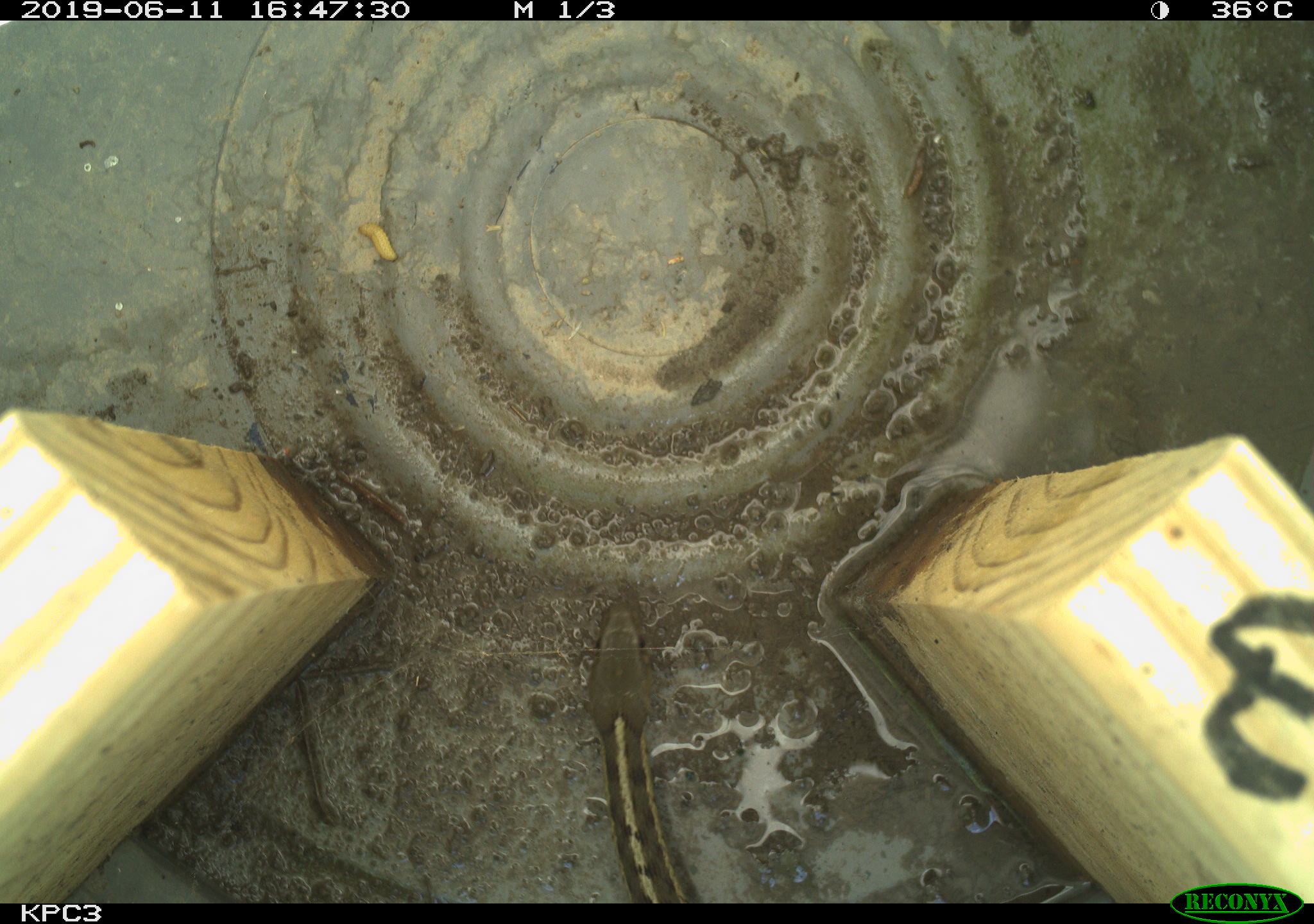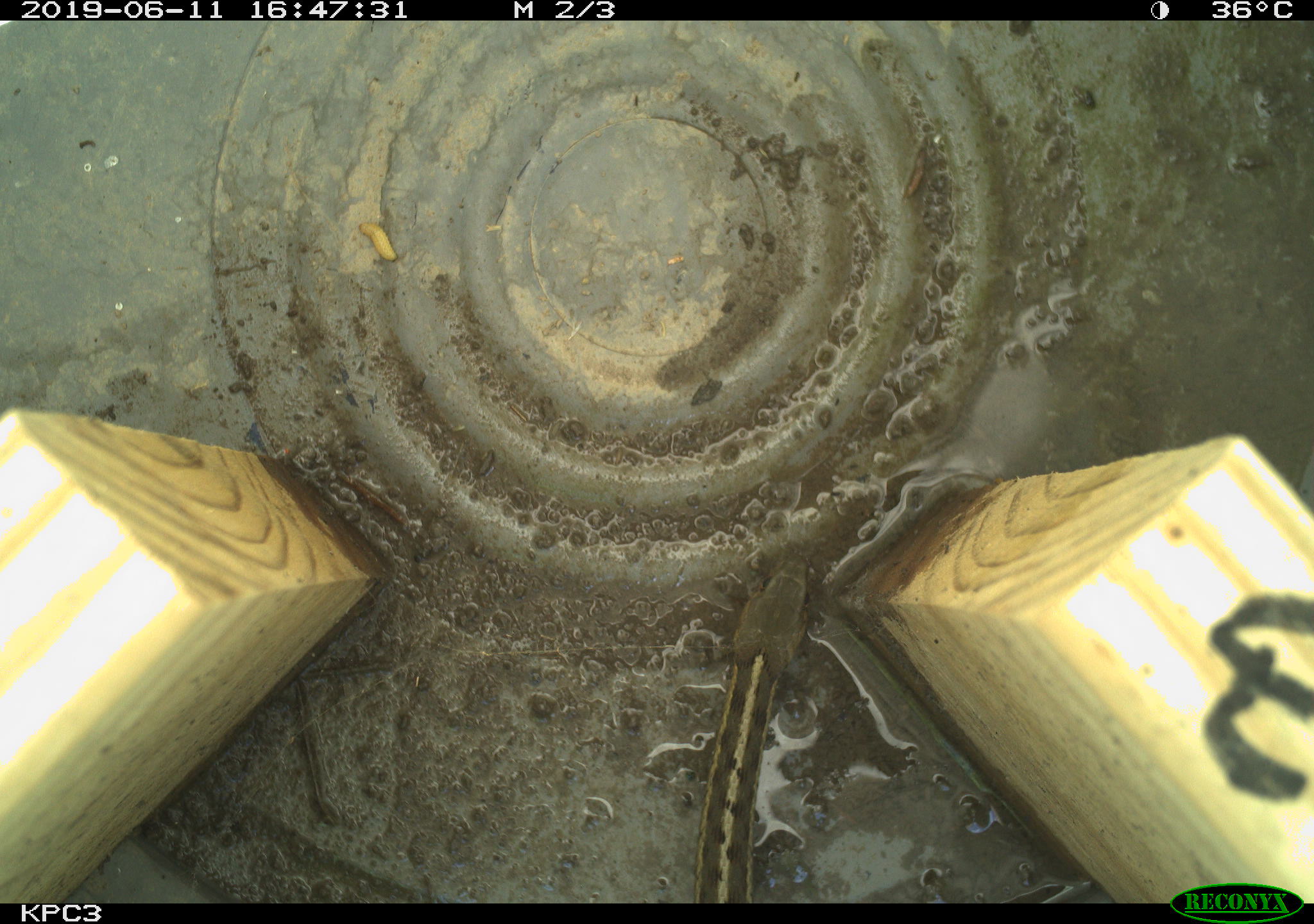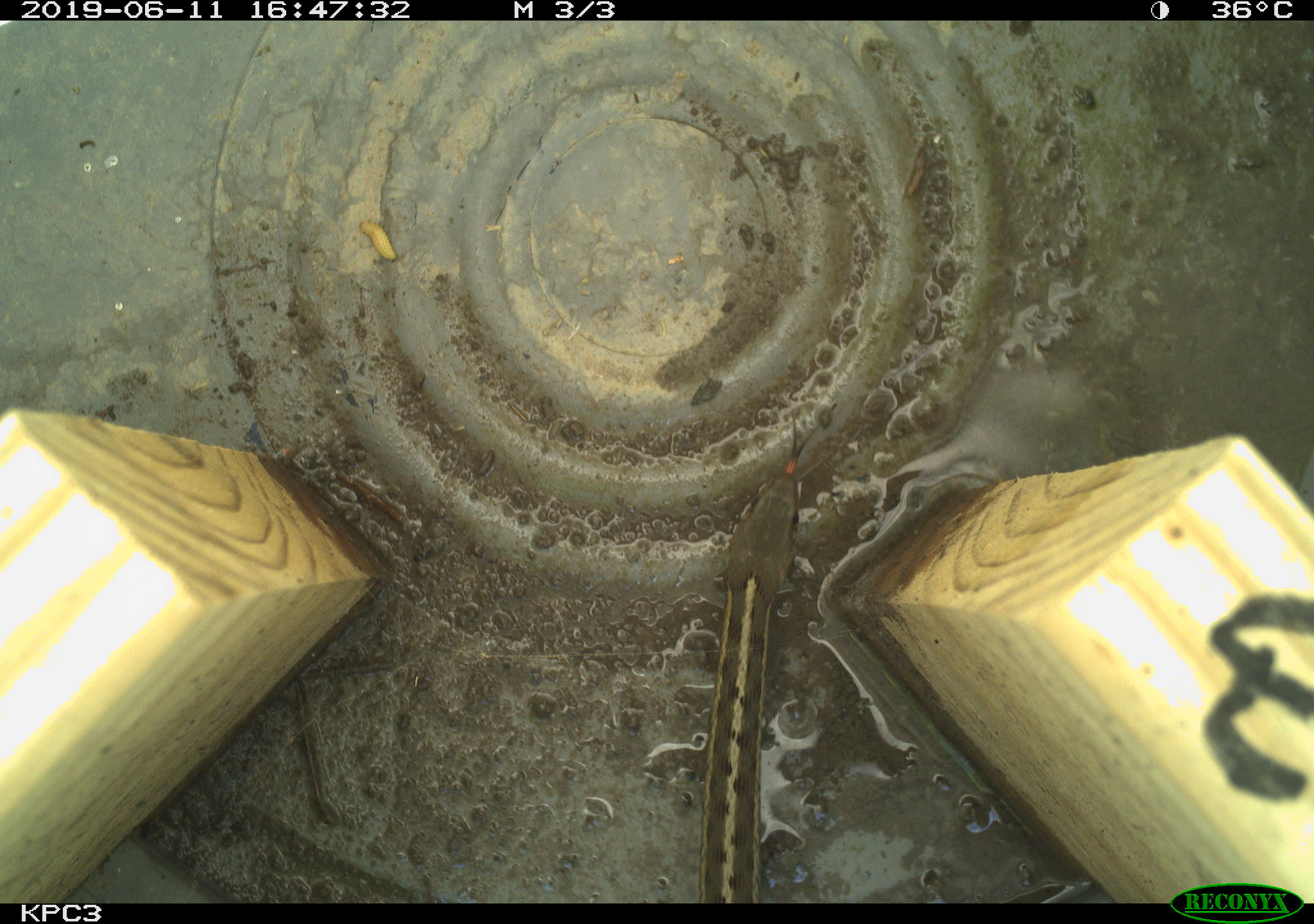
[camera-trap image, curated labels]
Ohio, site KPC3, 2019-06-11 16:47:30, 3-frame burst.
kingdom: Animalia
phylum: Chordata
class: Reptilia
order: Squamata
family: Colubridae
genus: Thamnophis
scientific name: Thamnophis sirtalis sirtalis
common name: eastern gartersnake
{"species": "eastern gartersnake (Thamnophis sirtalis sirtalis)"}